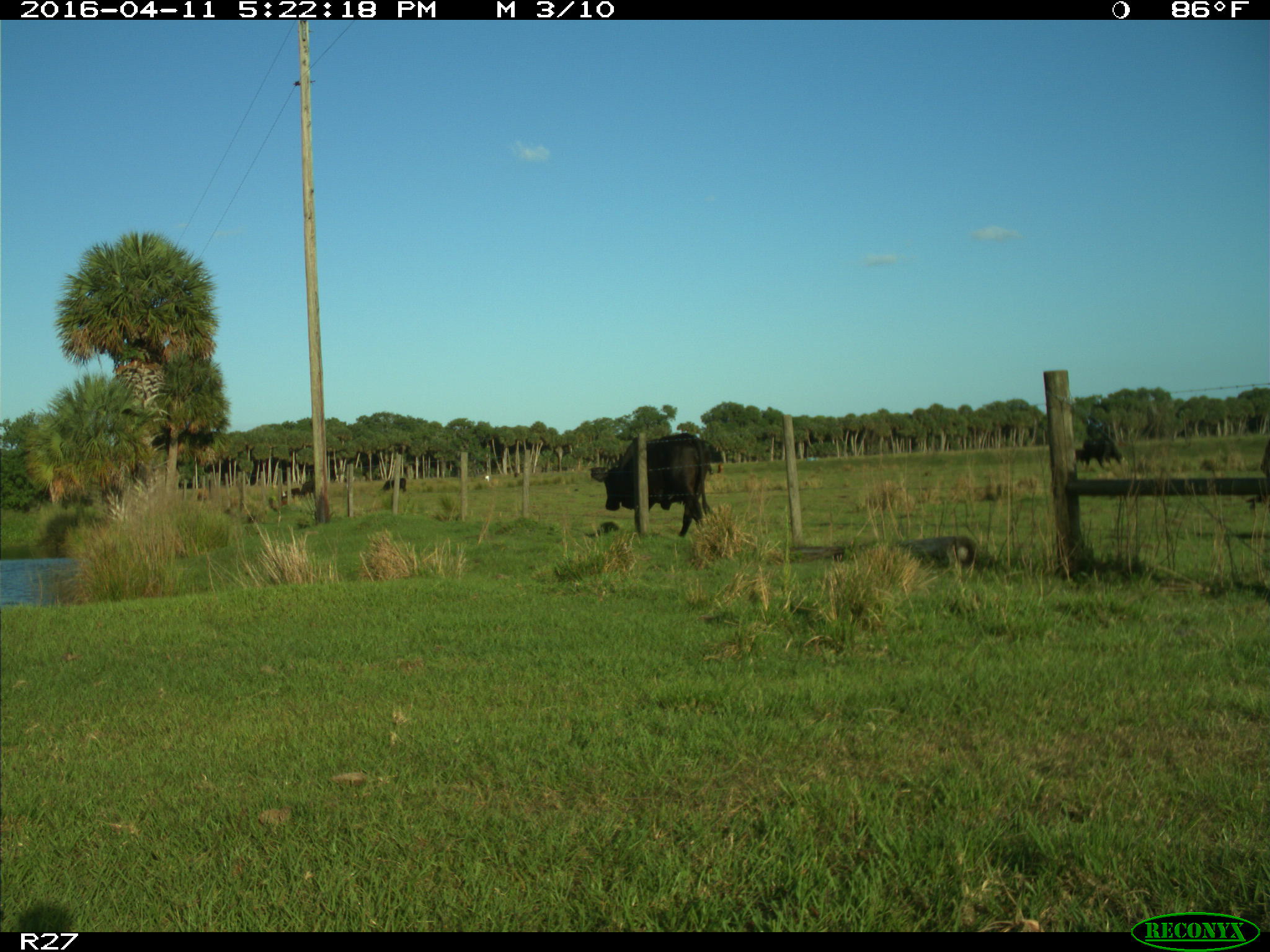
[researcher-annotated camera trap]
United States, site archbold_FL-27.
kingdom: Animalia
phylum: Chordata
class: Mammalia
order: Artiodactyla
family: Bovidae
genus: Bos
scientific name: Bos taurus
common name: domestic cow